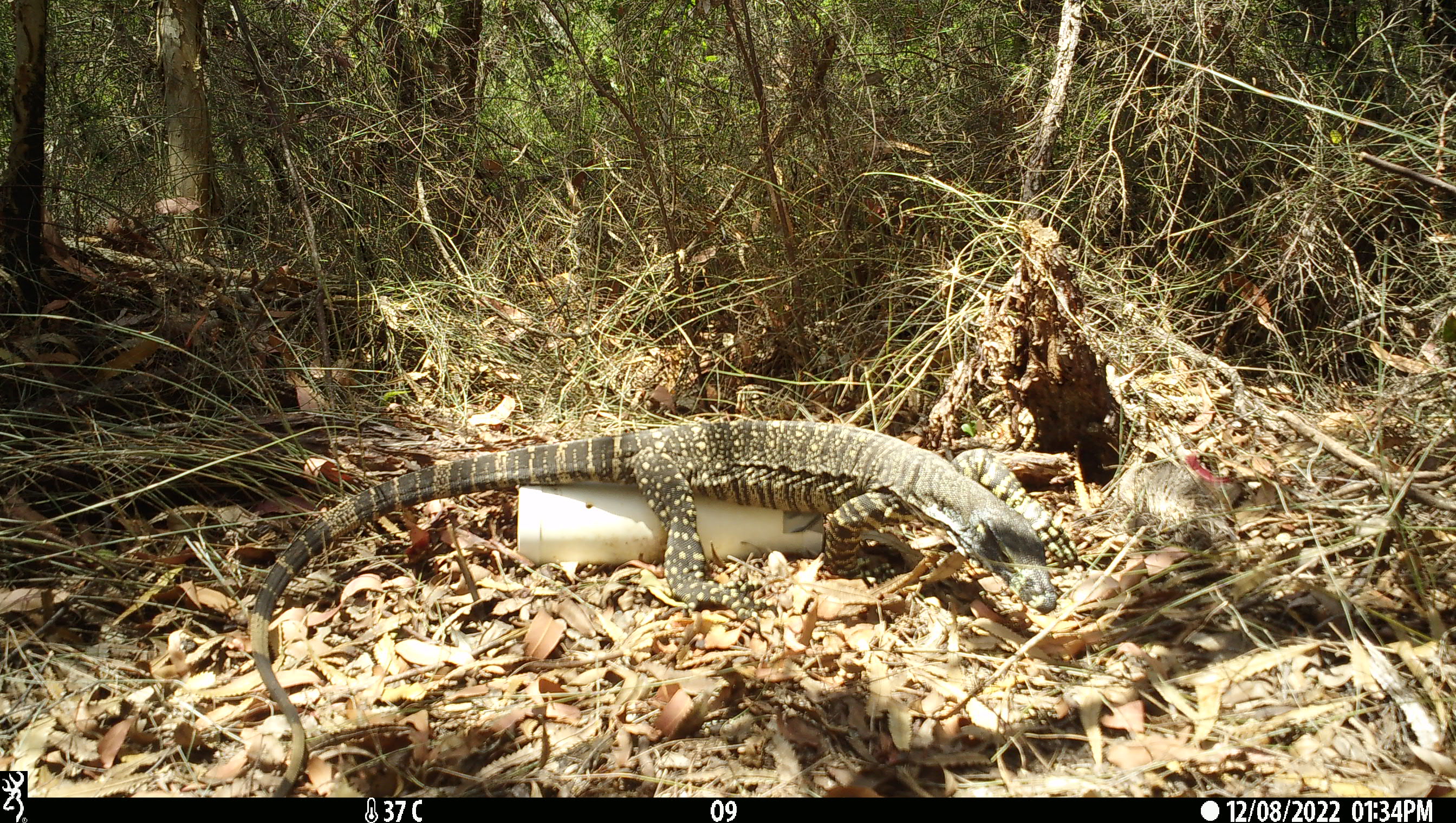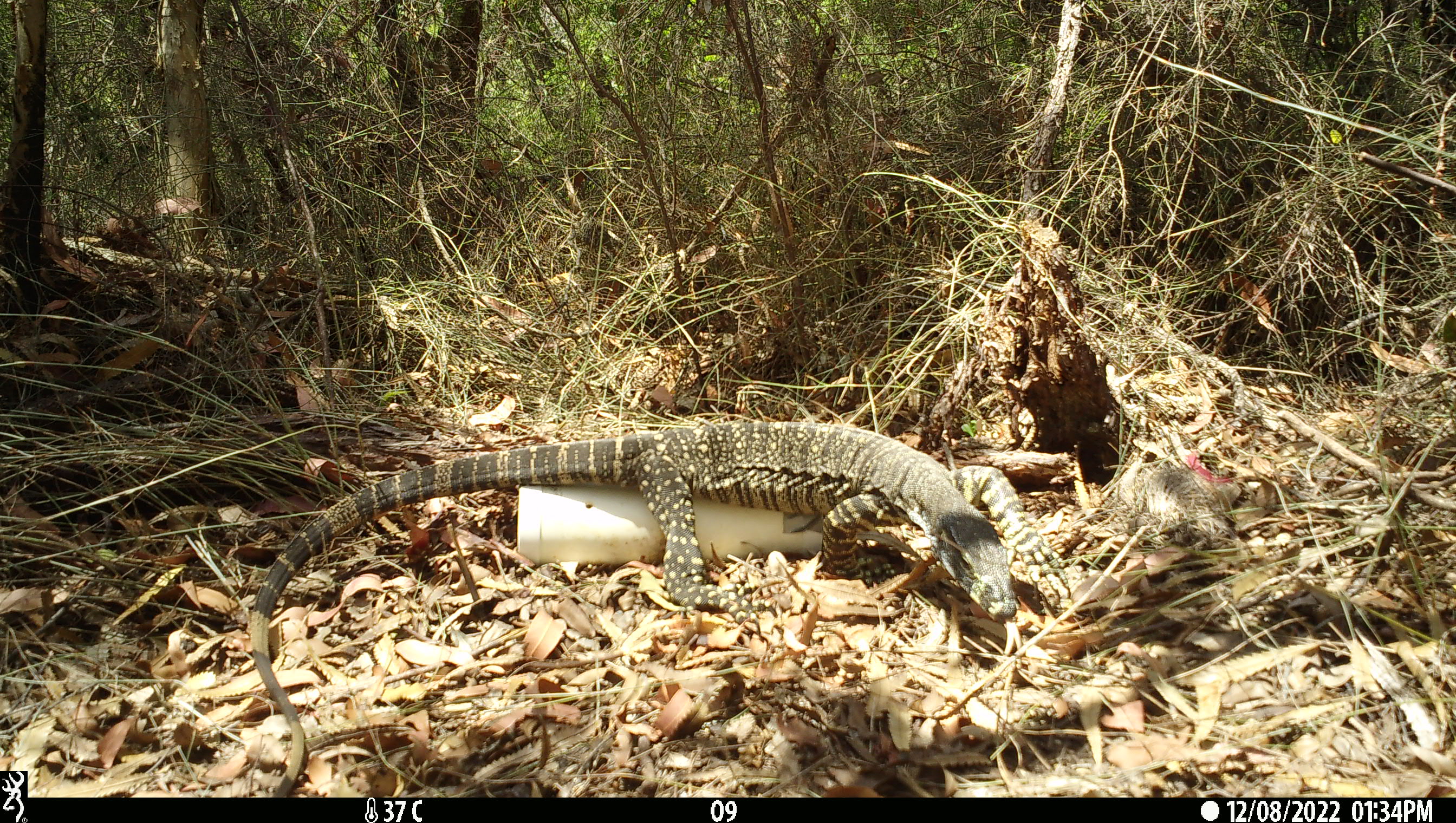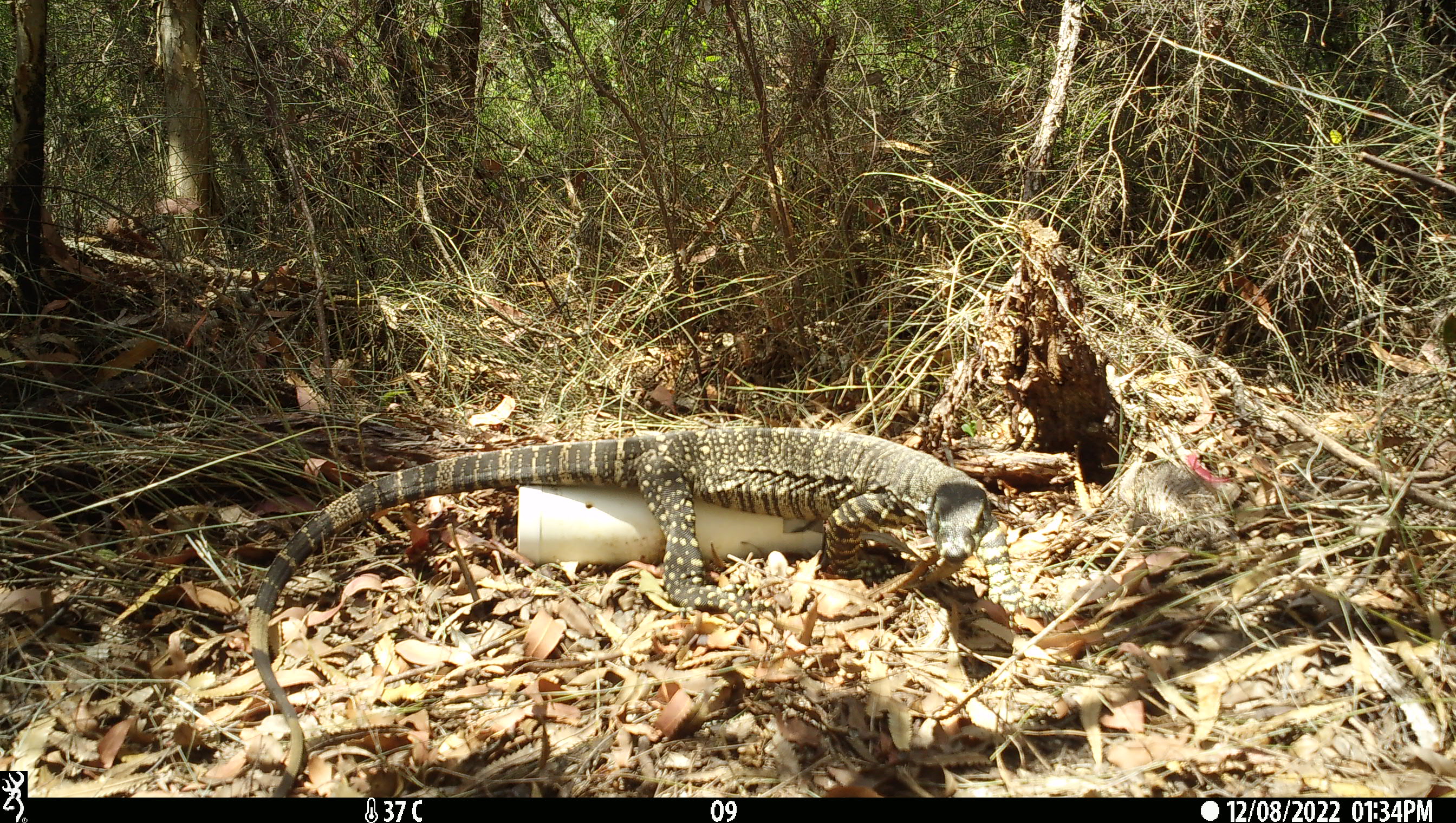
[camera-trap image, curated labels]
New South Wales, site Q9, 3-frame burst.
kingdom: Animalia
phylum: Chordata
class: Reptilia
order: Squamata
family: Varanidae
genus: Varanus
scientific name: Varanus varius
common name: lace monitor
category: goanna